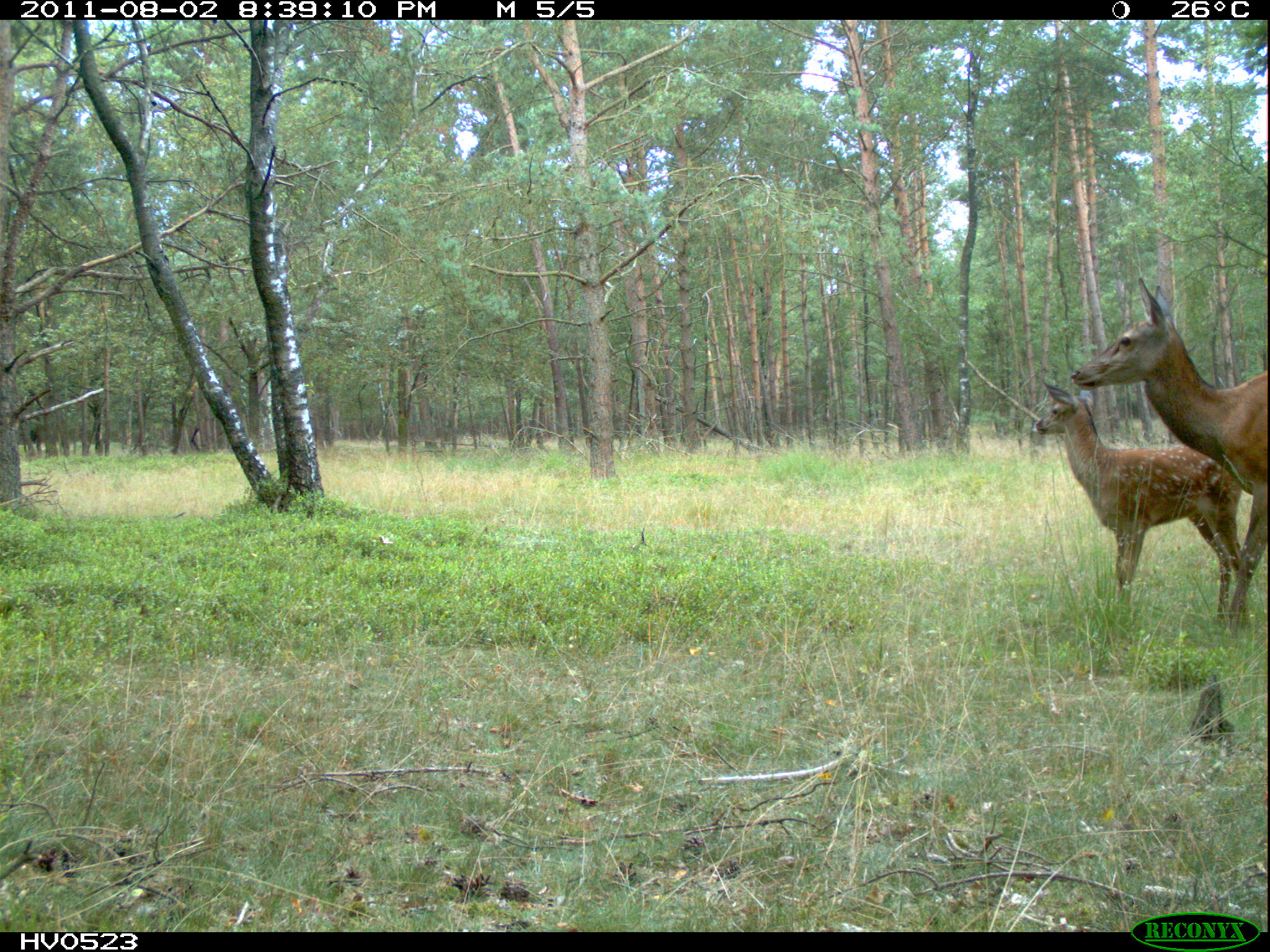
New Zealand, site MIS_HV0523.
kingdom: Animalia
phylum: Chordata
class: Mammalia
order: Artiodactyla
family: Cervidae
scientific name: Cervidae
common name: deer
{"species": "deer (Cervidae)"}